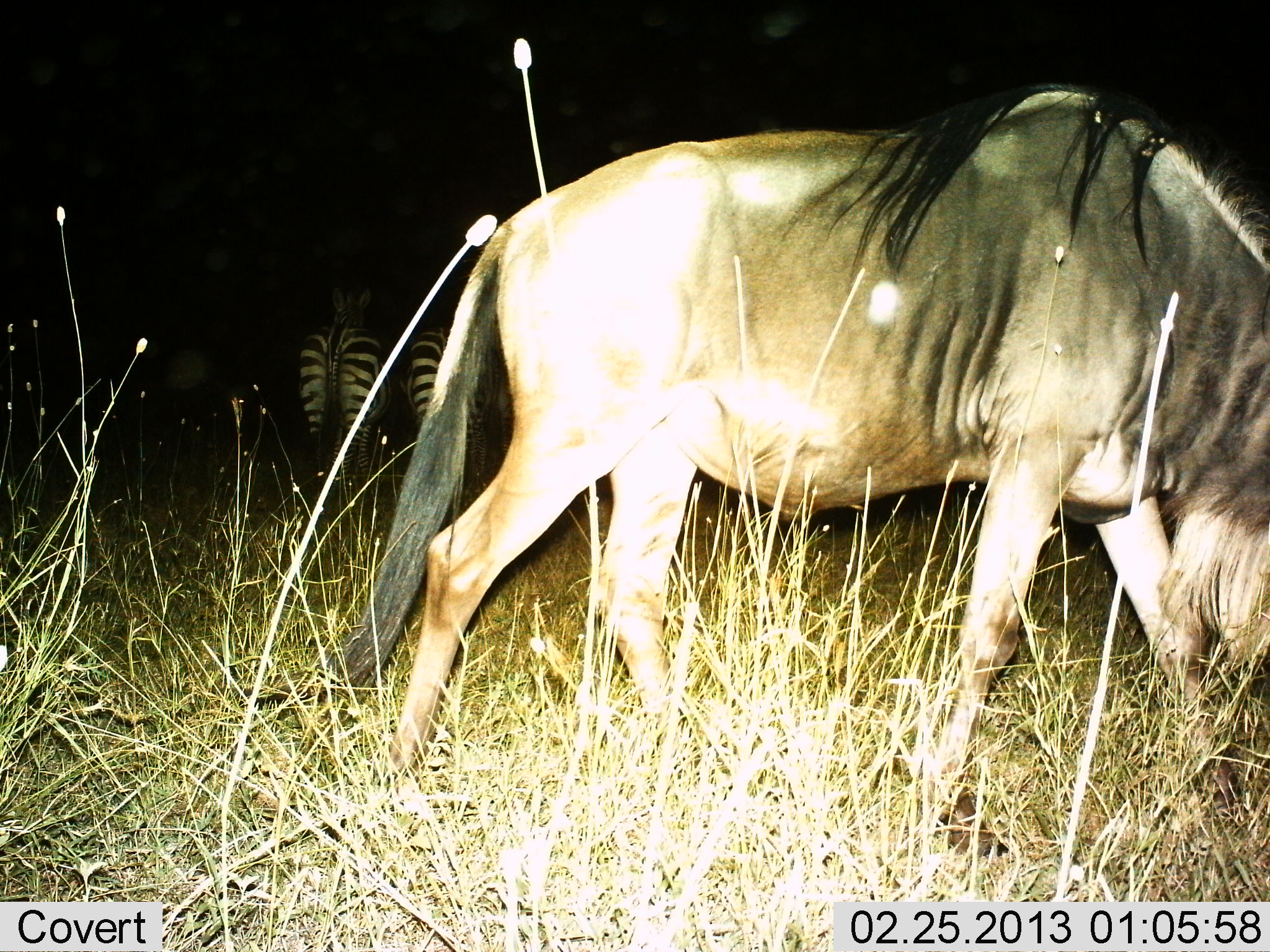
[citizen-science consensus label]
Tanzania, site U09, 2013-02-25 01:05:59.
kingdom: Animalia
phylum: Chordata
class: Mammalia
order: Artiodactyla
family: Bovidae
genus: Connochaetes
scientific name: Connochaetes taurinus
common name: blue wildebeest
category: wildebeest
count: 1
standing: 27%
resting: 0%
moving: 41%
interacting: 0%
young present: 0%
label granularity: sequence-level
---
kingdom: Animalia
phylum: Chordata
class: Mammalia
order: Perissodactyla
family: Equidae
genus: Equus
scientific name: Equus quagga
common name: plains zebra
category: zebra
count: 2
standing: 89%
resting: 0%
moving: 0%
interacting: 0%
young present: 0%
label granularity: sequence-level